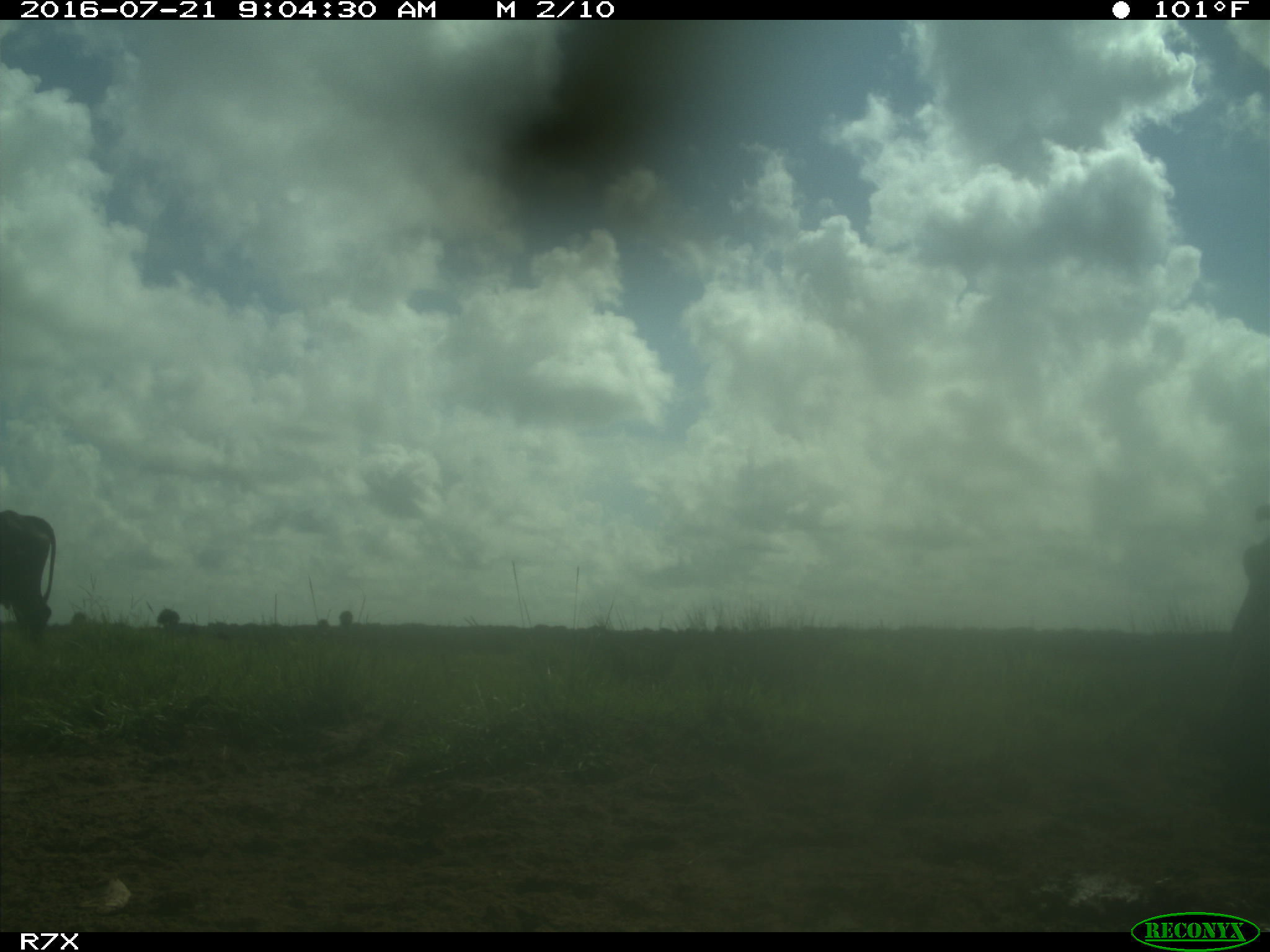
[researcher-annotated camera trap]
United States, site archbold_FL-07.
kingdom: Animalia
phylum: Chordata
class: Mammalia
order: Artiodactyla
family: Bovidae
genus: Bos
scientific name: Bos taurus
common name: domestic cow